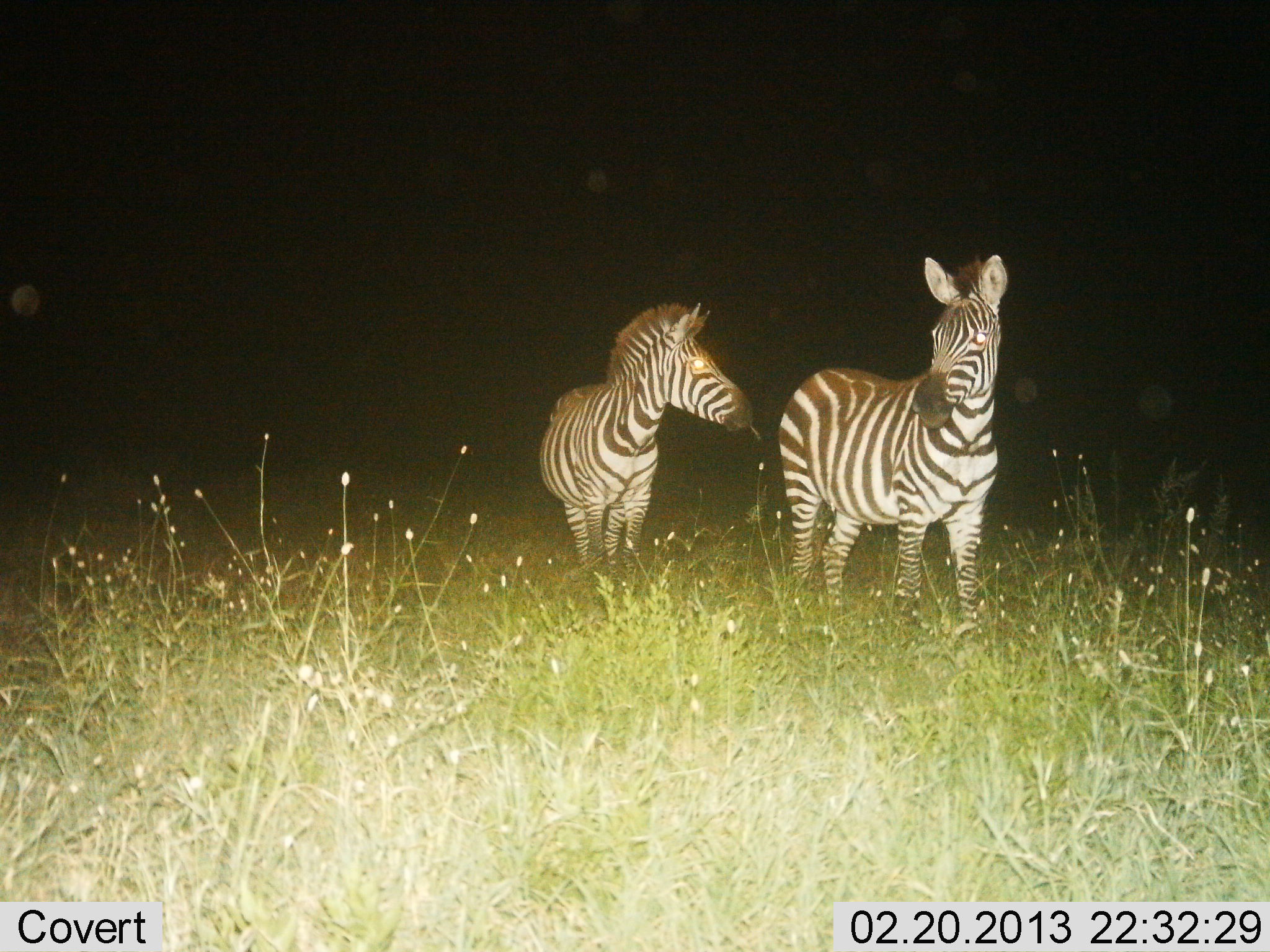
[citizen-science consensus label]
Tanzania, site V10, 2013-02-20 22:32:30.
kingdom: Animalia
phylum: Chordata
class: Mammalia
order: Perissodactyla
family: Equidae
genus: Equus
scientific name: Equus quagga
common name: plains zebra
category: zebra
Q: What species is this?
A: Zebra (plains zebra) (Equus quagga).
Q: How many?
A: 2.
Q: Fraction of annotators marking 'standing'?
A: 69%.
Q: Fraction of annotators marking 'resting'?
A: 3%.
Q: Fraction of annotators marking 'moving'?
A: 19%.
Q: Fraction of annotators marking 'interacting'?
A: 16%.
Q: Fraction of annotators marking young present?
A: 0%.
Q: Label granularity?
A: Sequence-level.